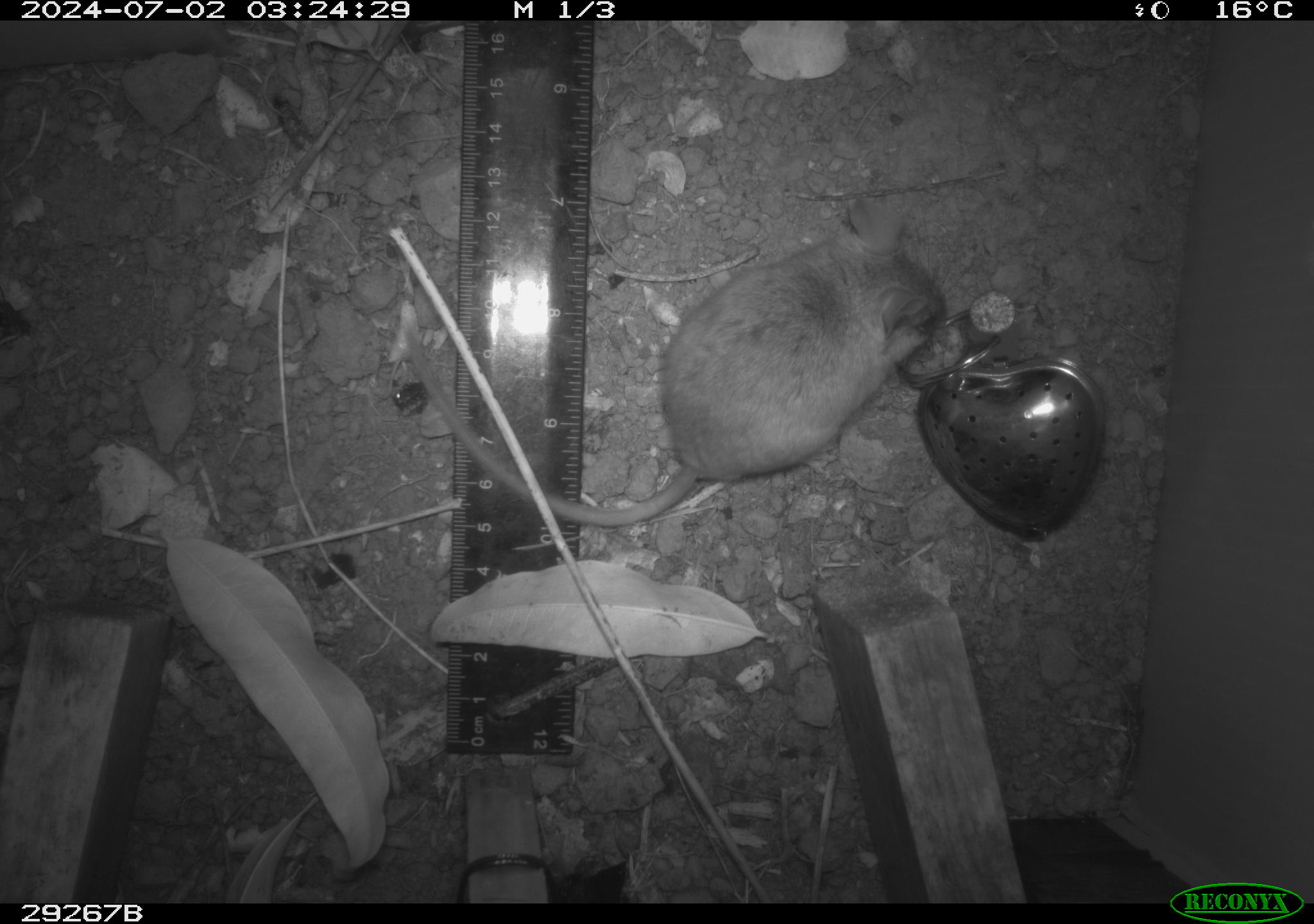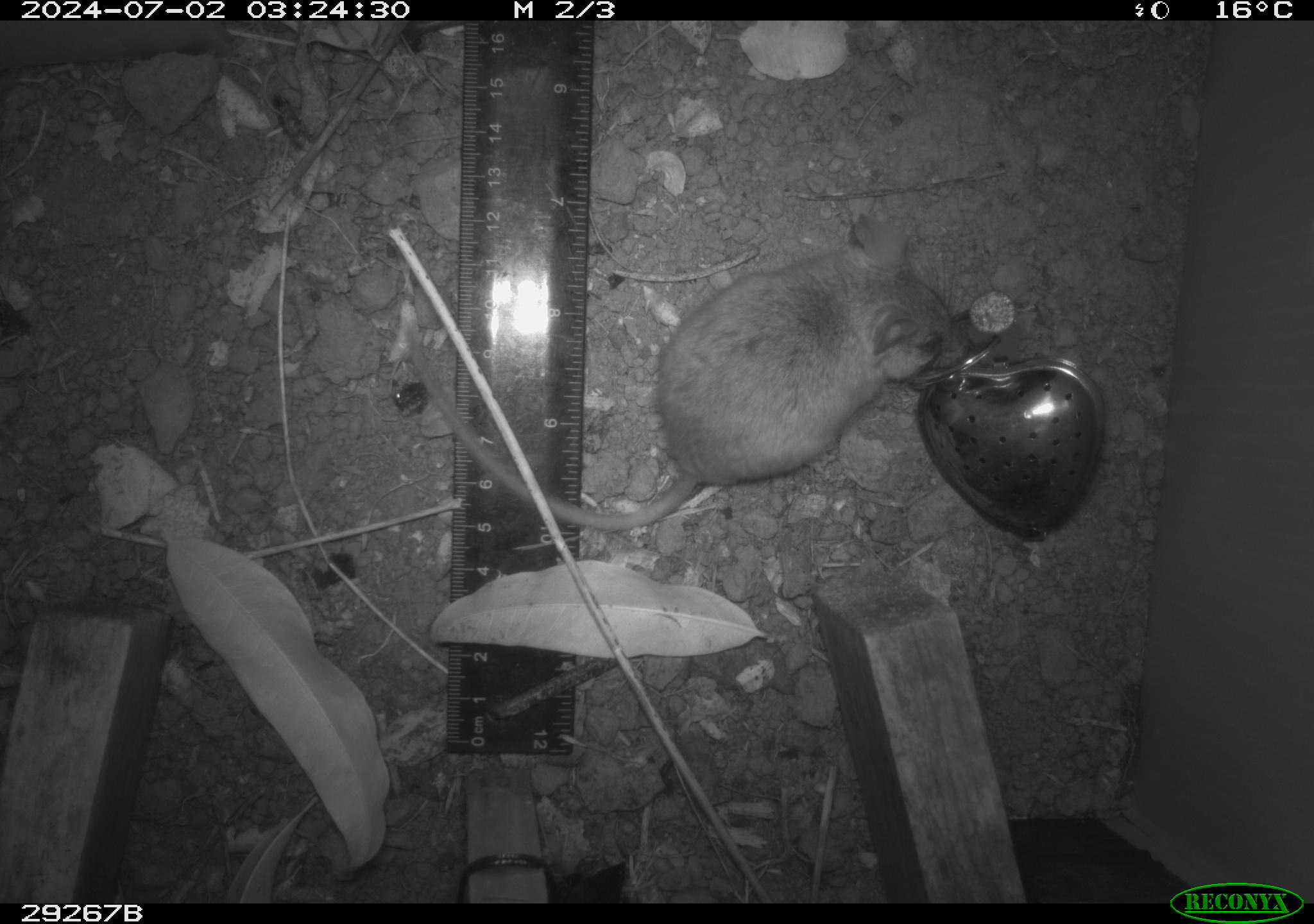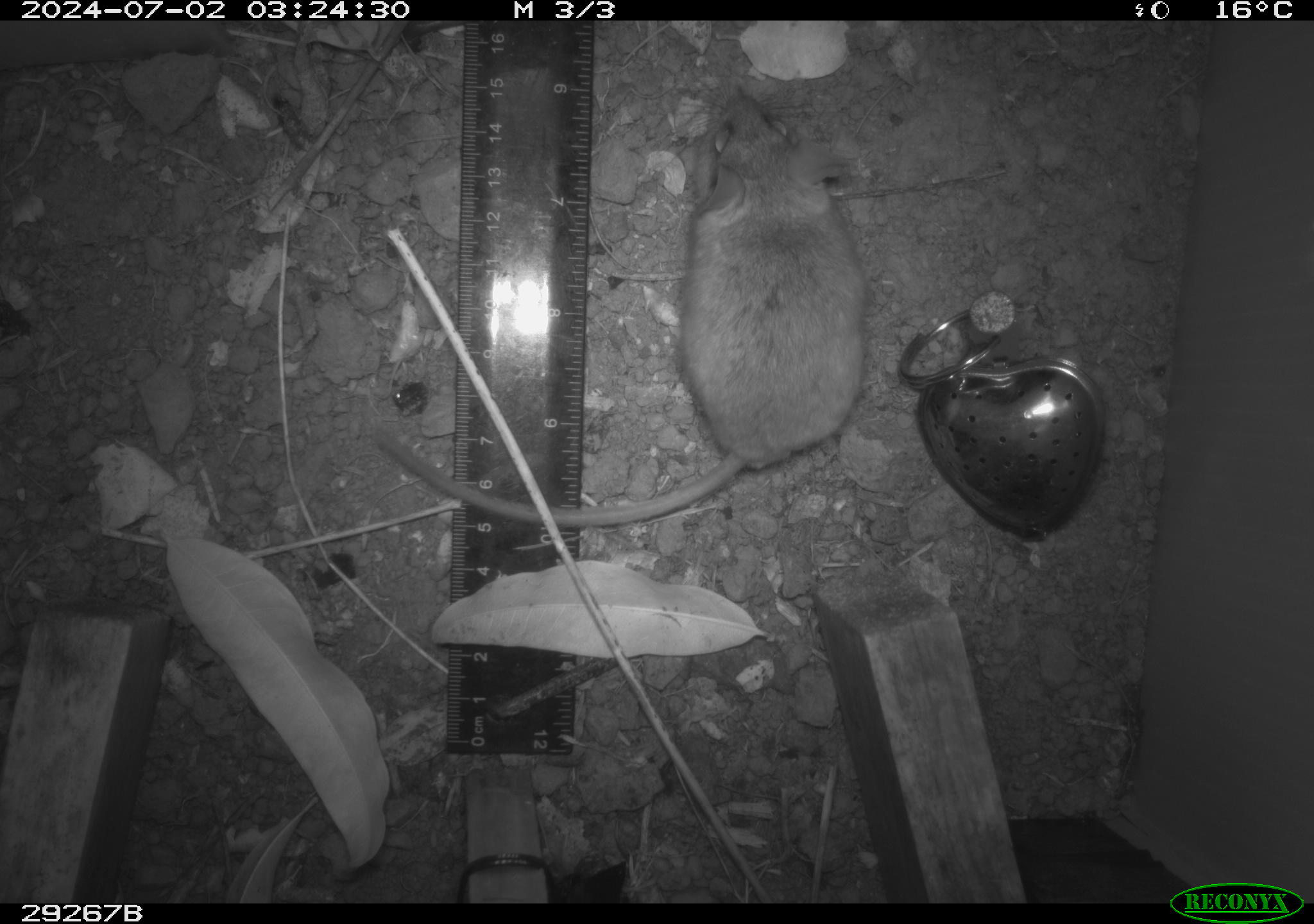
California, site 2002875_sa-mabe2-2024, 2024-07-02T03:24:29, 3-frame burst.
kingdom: Animalia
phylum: Chordata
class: Mammalia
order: Rodentia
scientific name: Rodentia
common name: mouse species